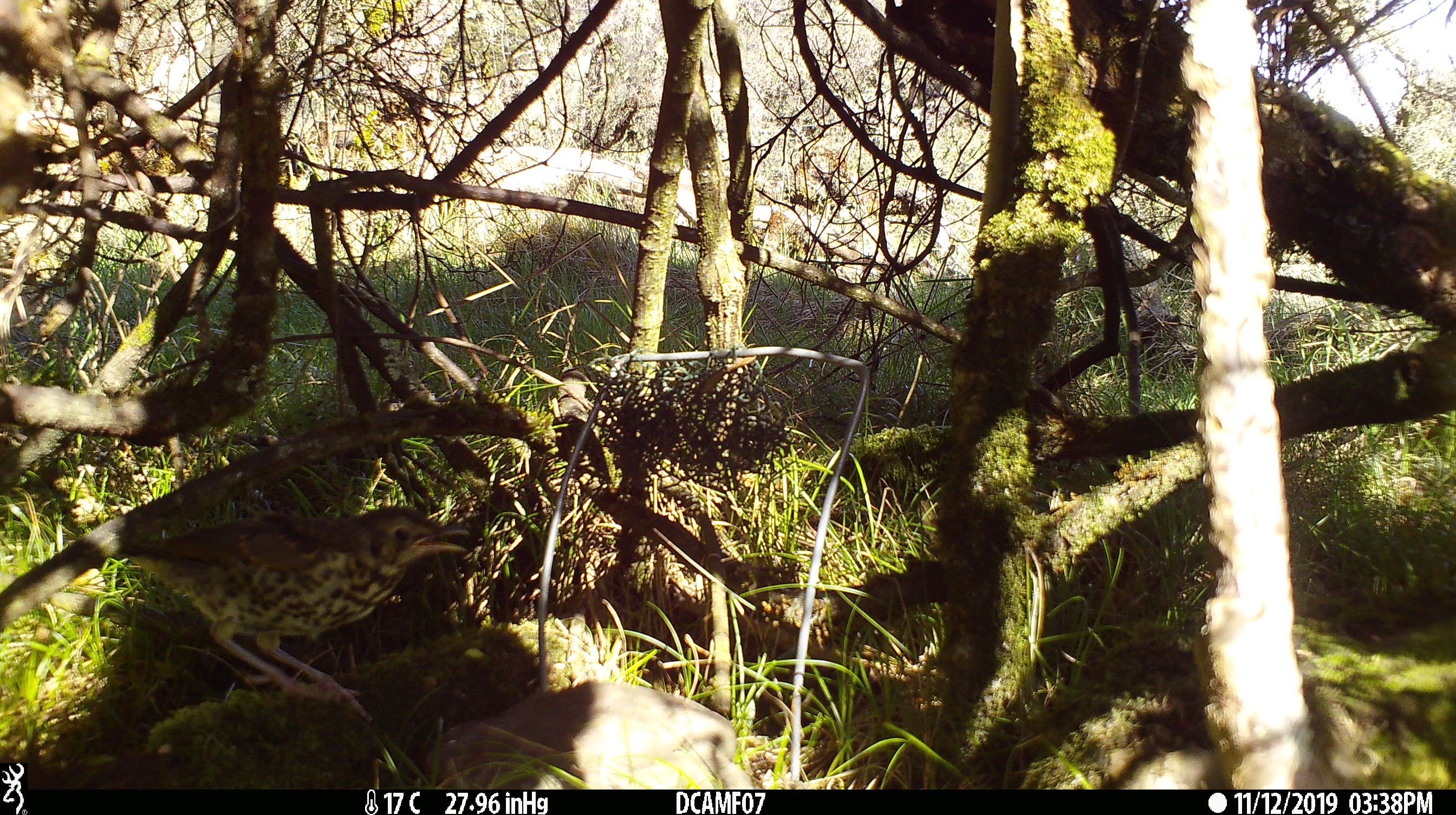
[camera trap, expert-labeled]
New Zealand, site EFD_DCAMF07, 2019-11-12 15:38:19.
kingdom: Animalia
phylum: Chordata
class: Aves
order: Passeriformes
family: Turdidae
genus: Turdus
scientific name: Turdus philomelos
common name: song thrush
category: thrush